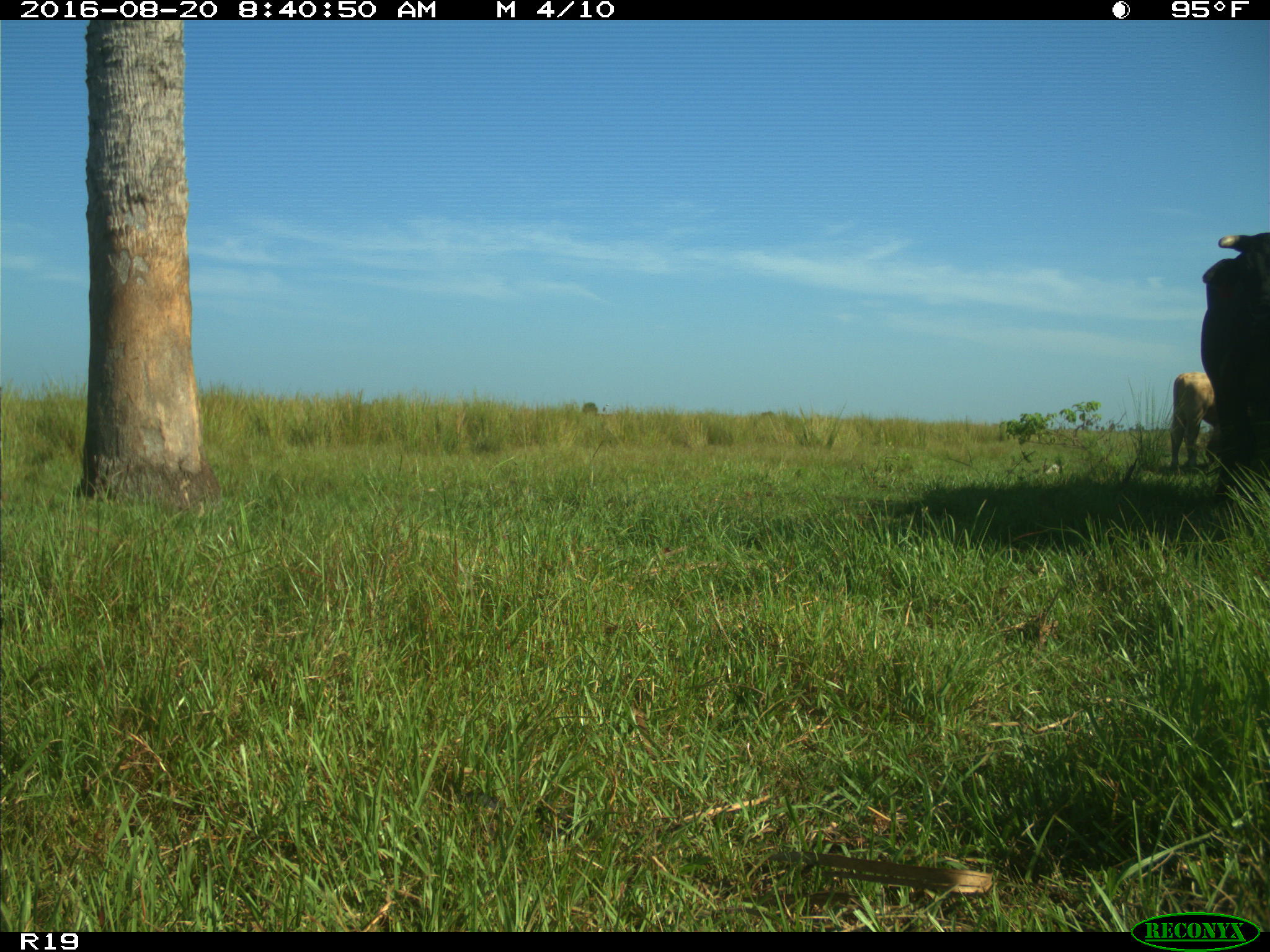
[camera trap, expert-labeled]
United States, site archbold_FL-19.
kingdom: Animalia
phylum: Chordata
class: Mammalia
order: Artiodactyla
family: Bovidae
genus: Bos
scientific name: Bos taurus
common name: domestic cow